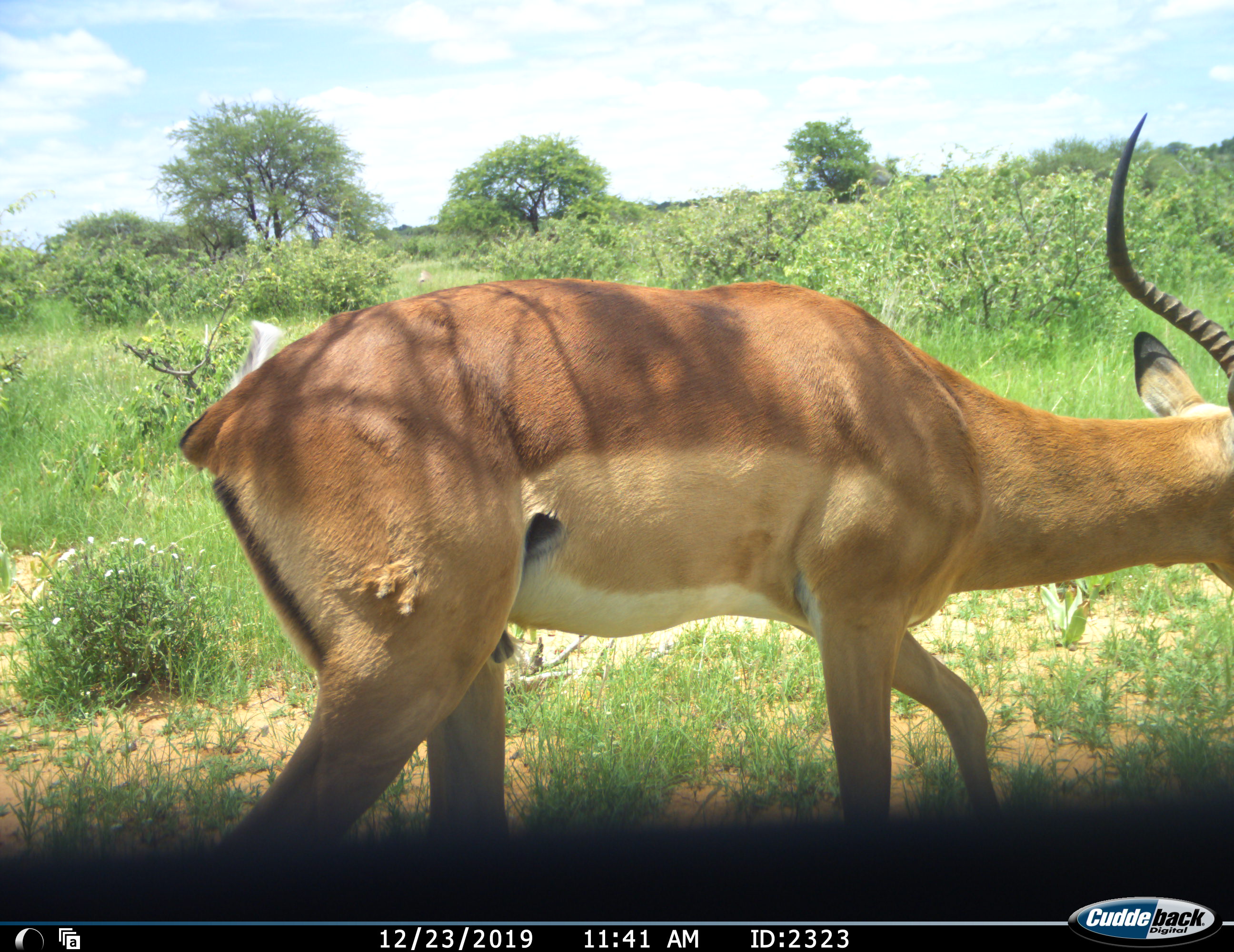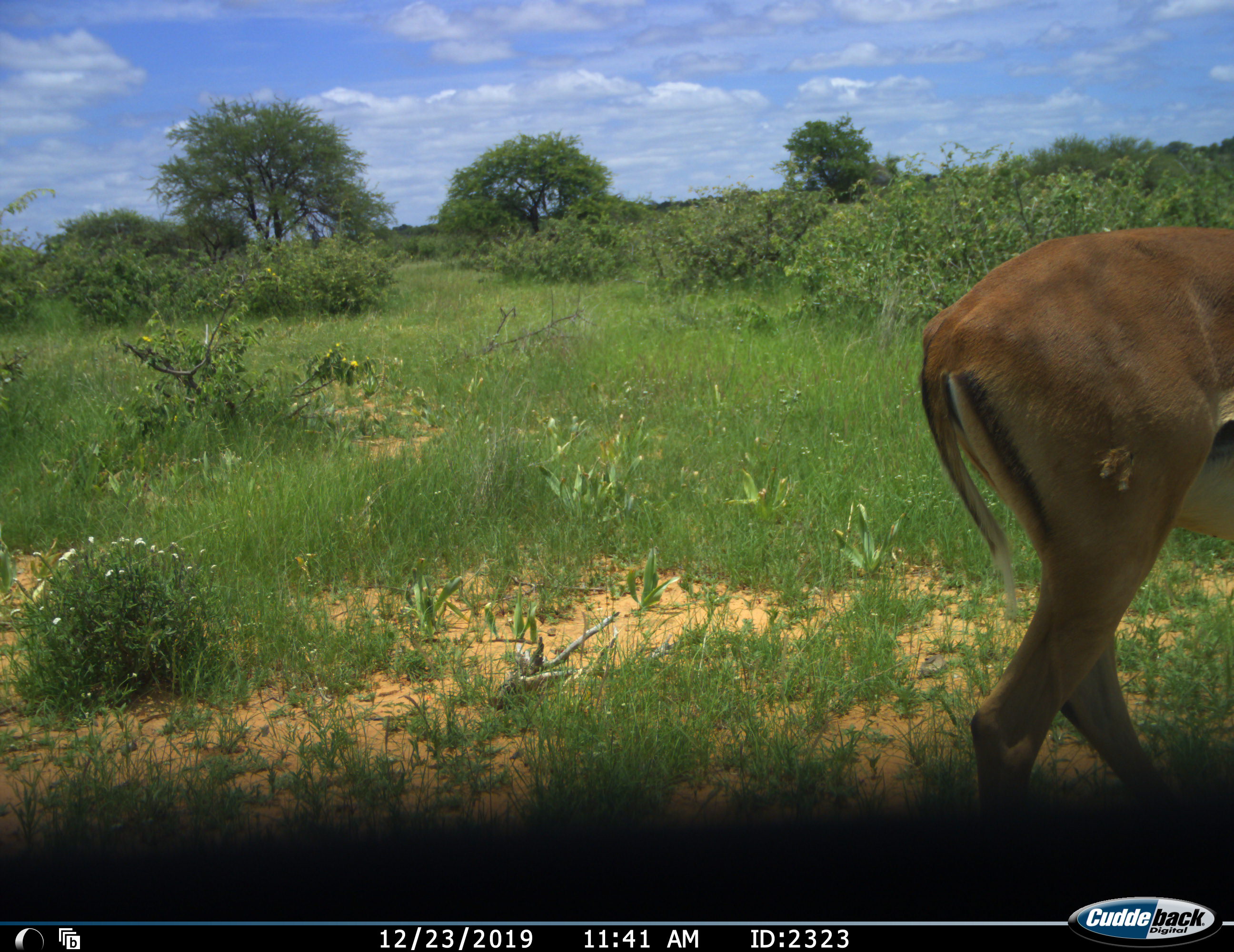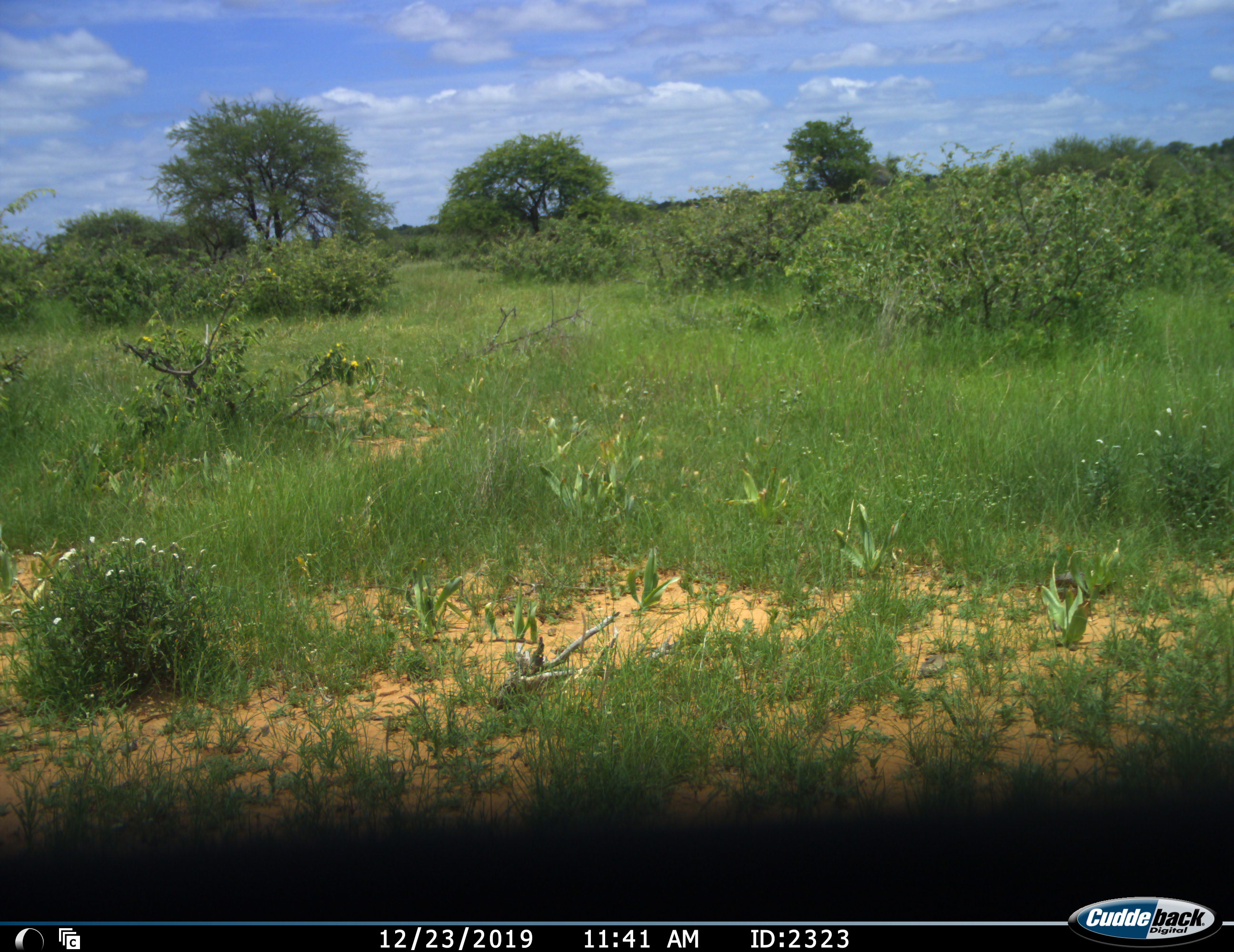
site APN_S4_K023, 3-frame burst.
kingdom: Animalia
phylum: Chordata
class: Mammalia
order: Artiodactyla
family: Bovidae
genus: Aepyceros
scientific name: Aepyceros melampus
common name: impala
Impala (Aepyceros melampus), count 1. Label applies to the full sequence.